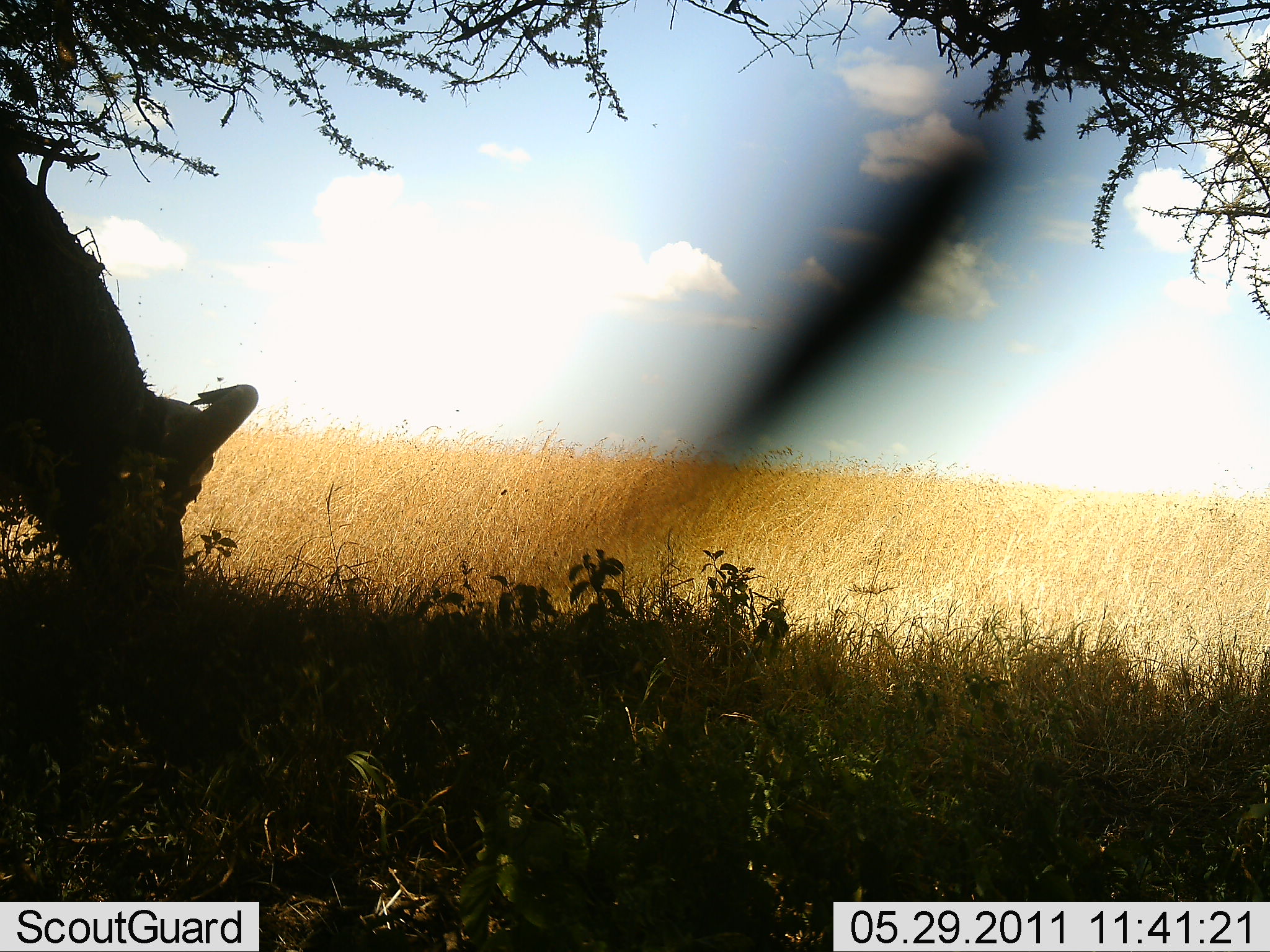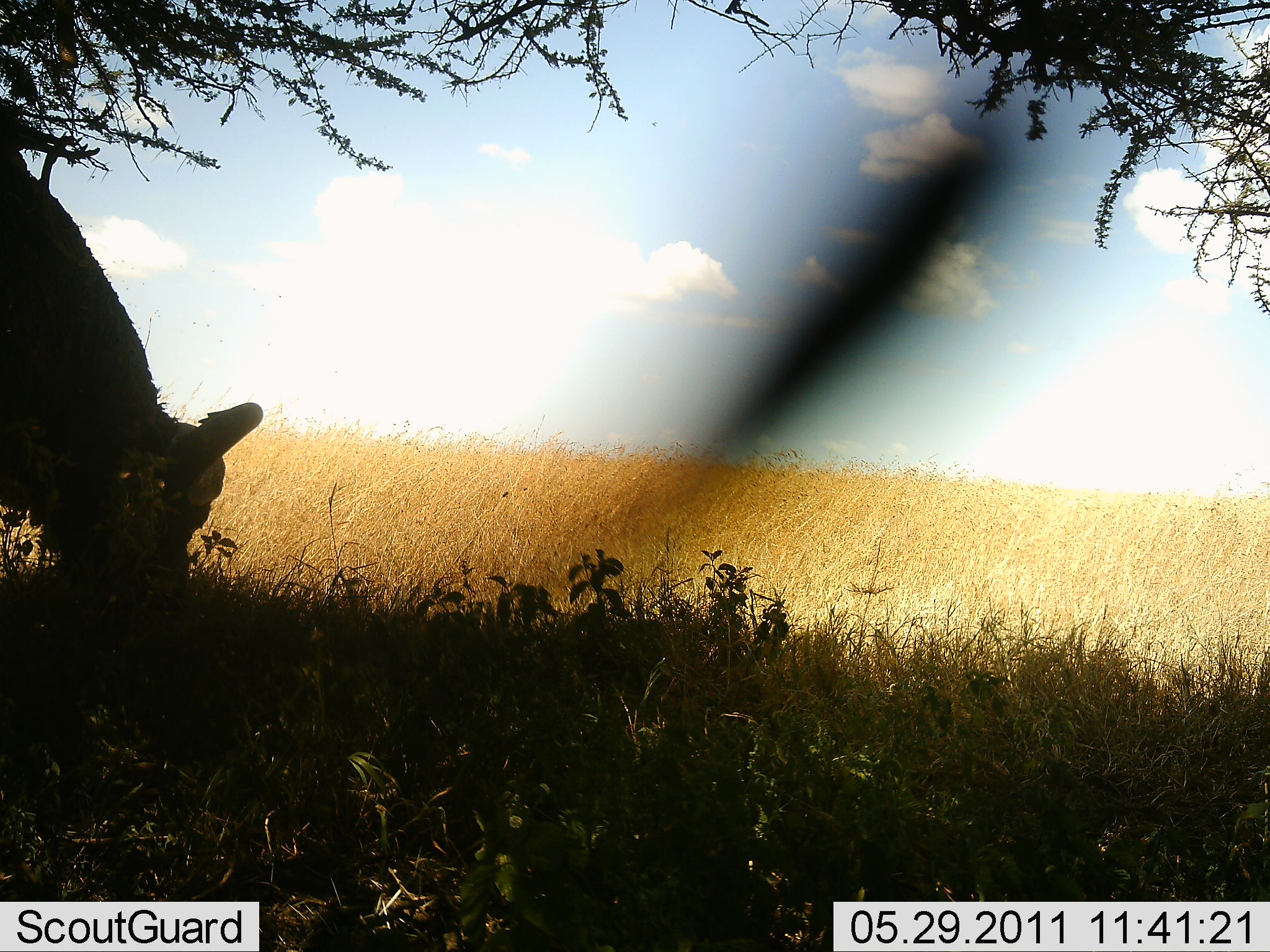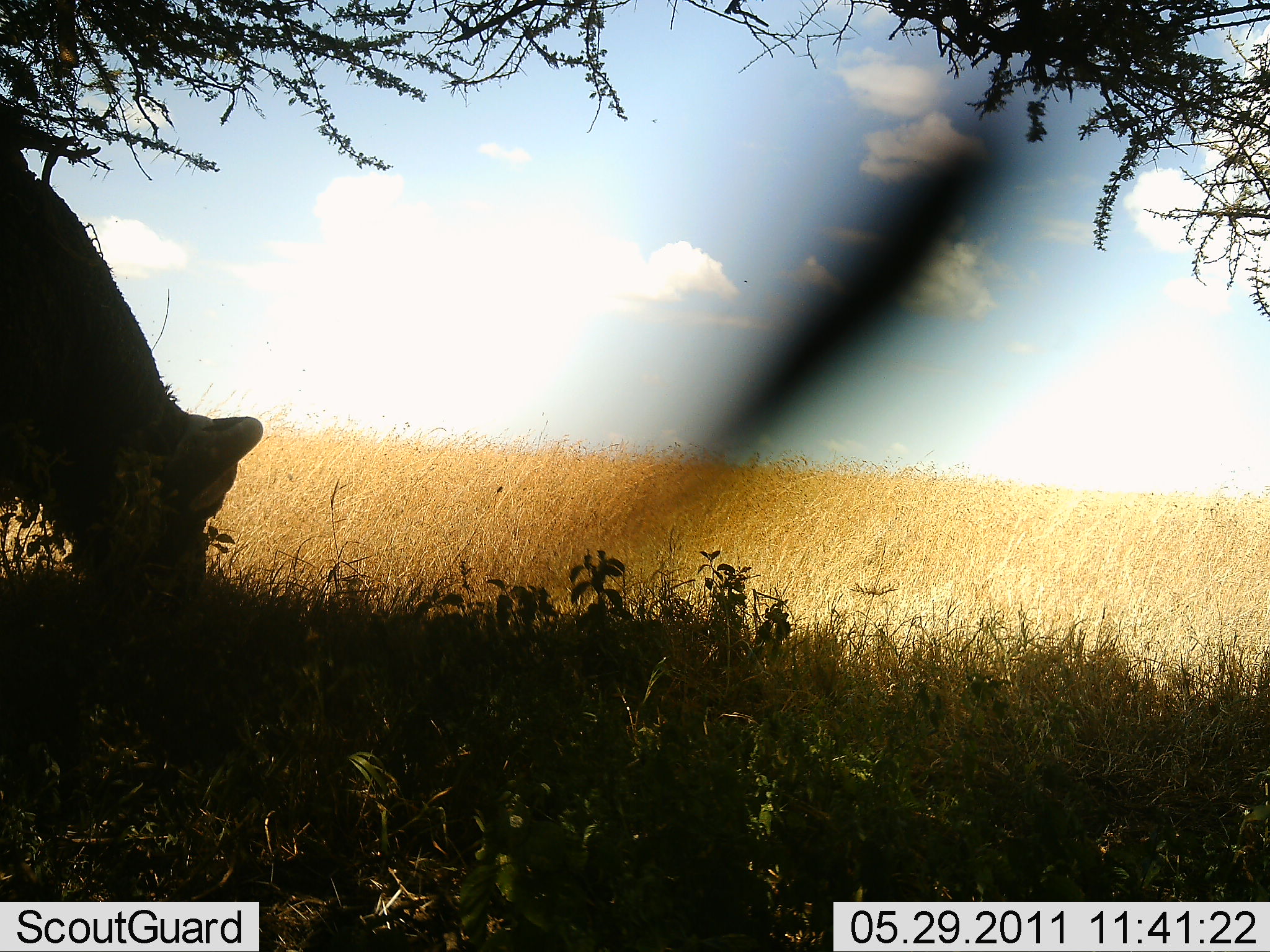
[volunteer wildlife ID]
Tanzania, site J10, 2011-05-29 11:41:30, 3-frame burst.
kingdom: Animalia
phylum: Chordata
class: Mammalia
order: Artiodactyla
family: Bovidae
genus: Syncerus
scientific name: Syncerus caffer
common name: cape buffalo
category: buffalo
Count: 1.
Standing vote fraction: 10%.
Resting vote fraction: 0%.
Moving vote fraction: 0%.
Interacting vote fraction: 0%.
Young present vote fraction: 0%.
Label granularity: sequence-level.